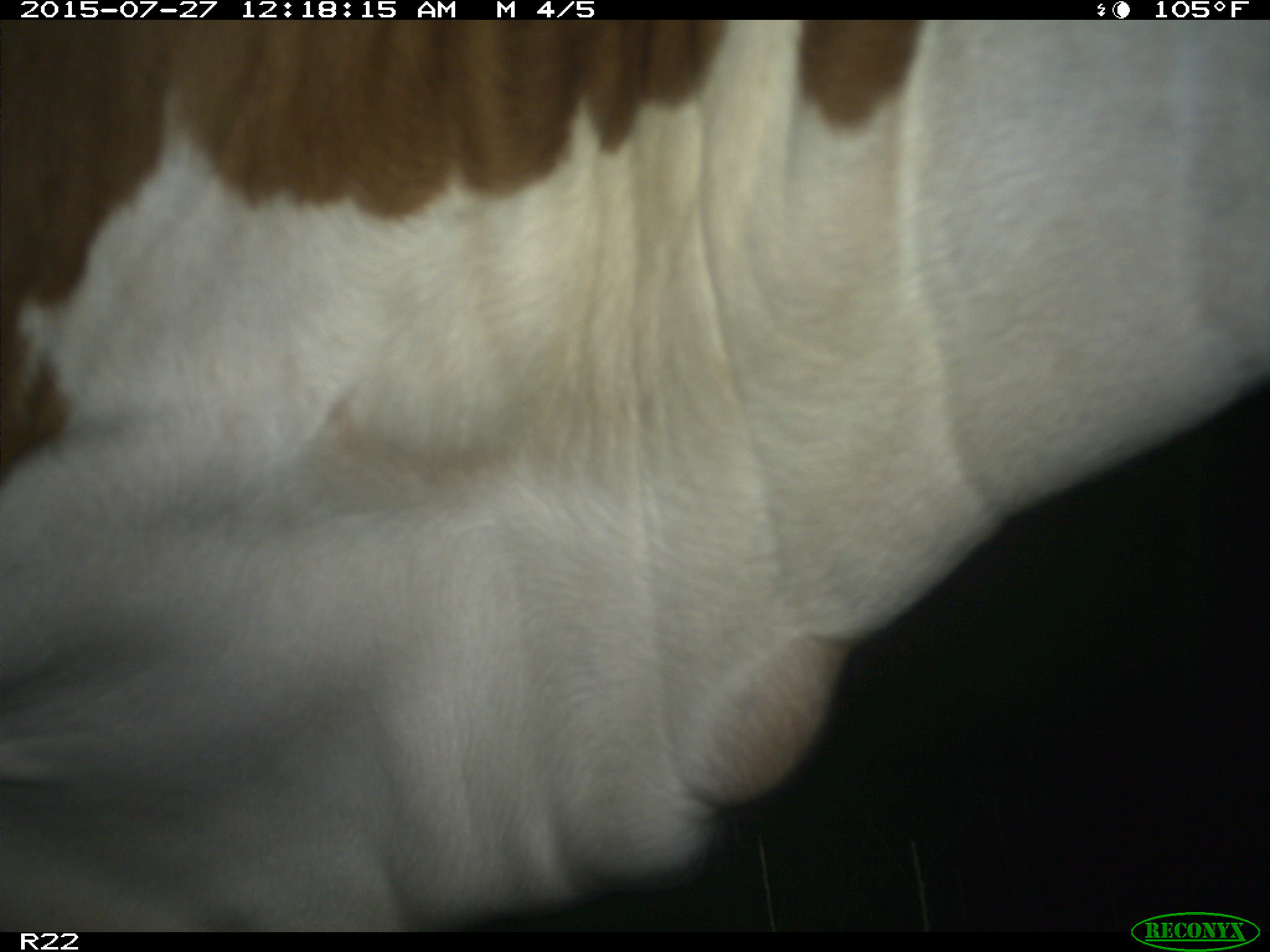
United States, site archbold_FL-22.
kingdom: Animalia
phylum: Chordata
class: Mammalia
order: Artiodactyla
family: Bovidae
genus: Bos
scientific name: Bos taurus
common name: domestic cow